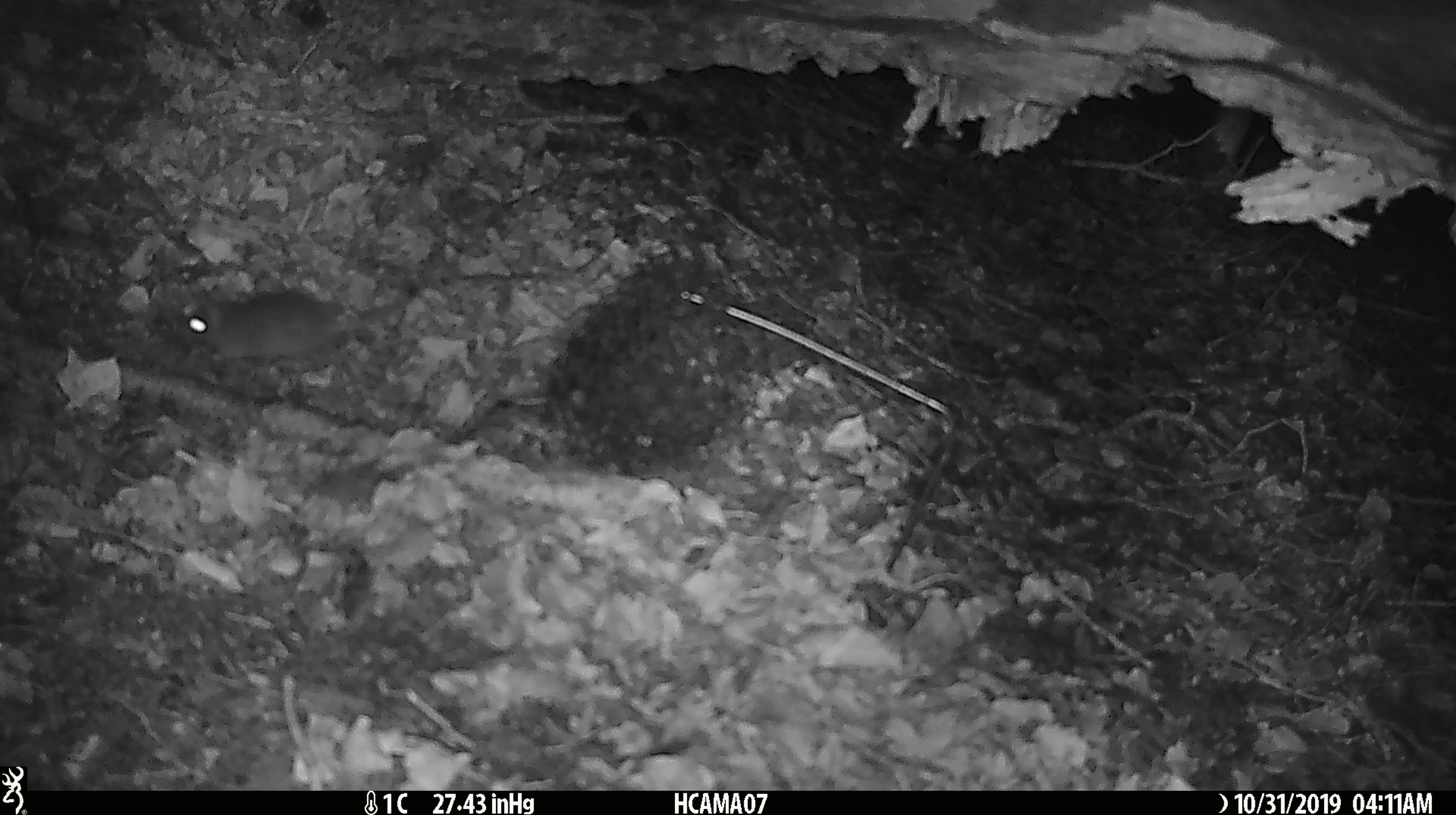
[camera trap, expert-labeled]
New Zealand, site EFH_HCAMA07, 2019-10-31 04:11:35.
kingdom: Animalia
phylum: Chordata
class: Mammalia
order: Rodentia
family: Muridae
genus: Mus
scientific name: Mus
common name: mouse